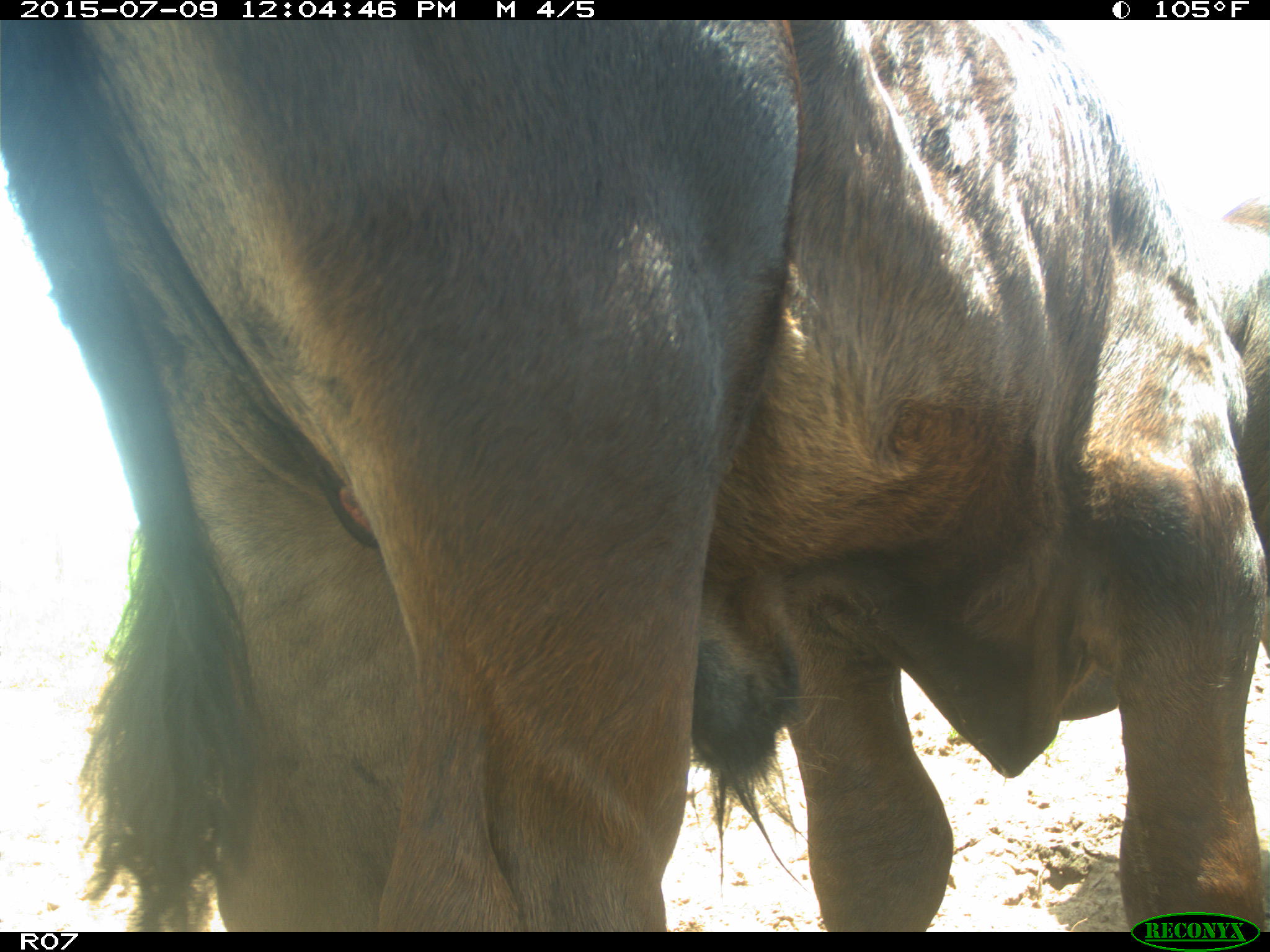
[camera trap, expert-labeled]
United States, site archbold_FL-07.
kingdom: Animalia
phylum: Chordata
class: Mammalia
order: Artiodactyla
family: Bovidae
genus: Bos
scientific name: Bos taurus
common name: domestic cow